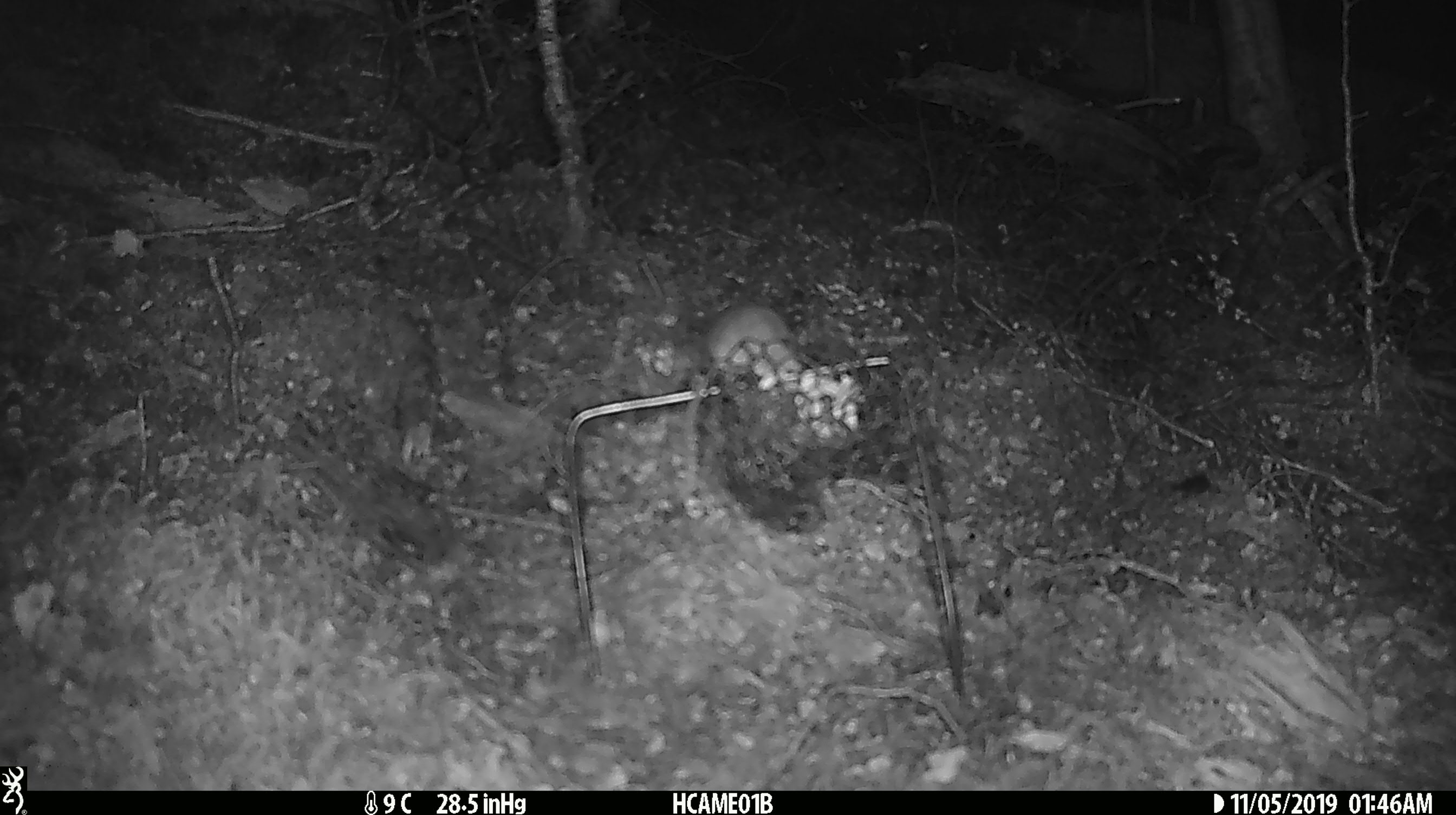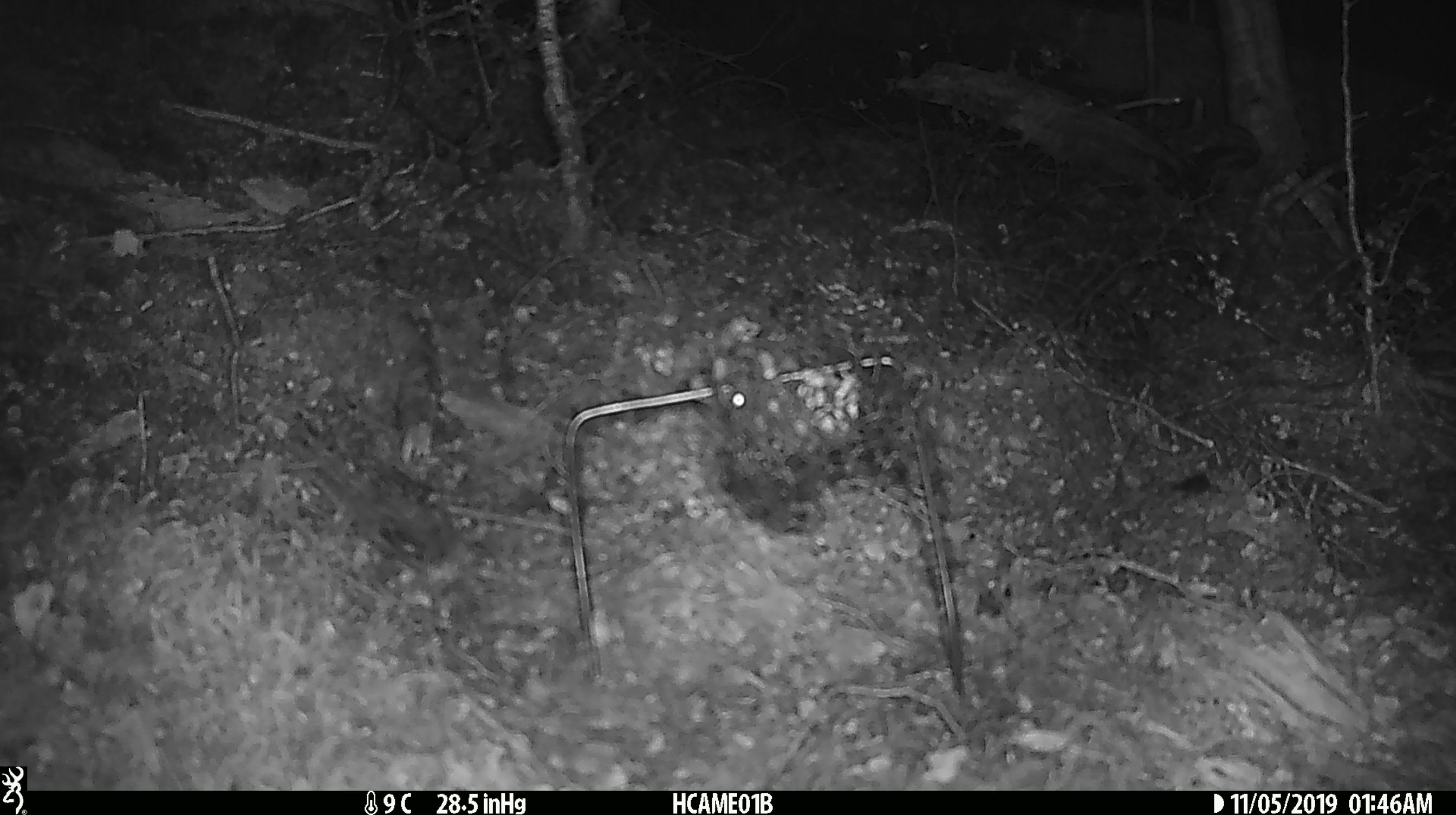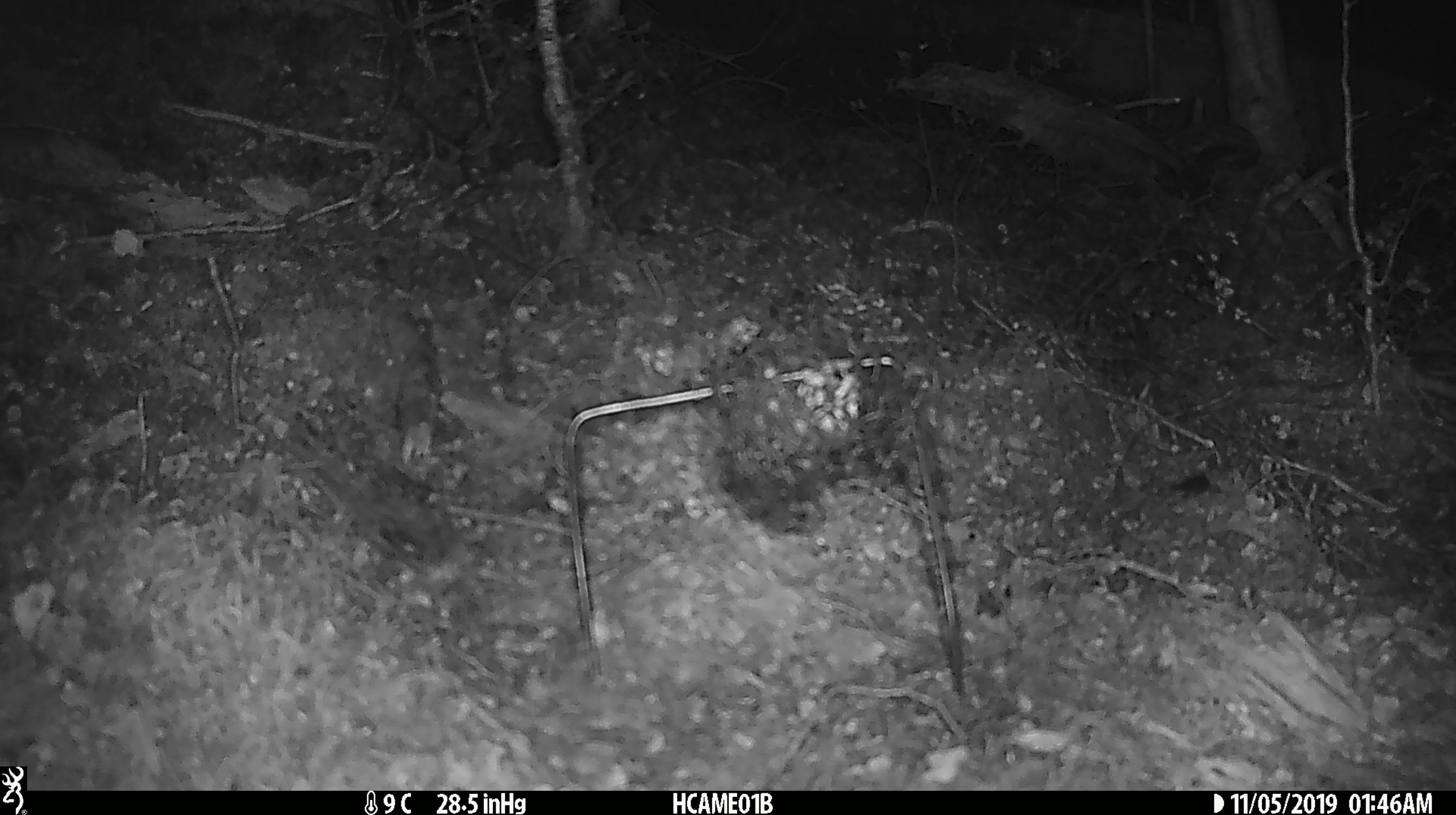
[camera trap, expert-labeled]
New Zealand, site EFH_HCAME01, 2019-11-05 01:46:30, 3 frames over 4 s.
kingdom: Animalia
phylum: Chordata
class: Mammalia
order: Rodentia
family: Muridae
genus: Mus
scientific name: Mus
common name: mouse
Mouse (Mus).